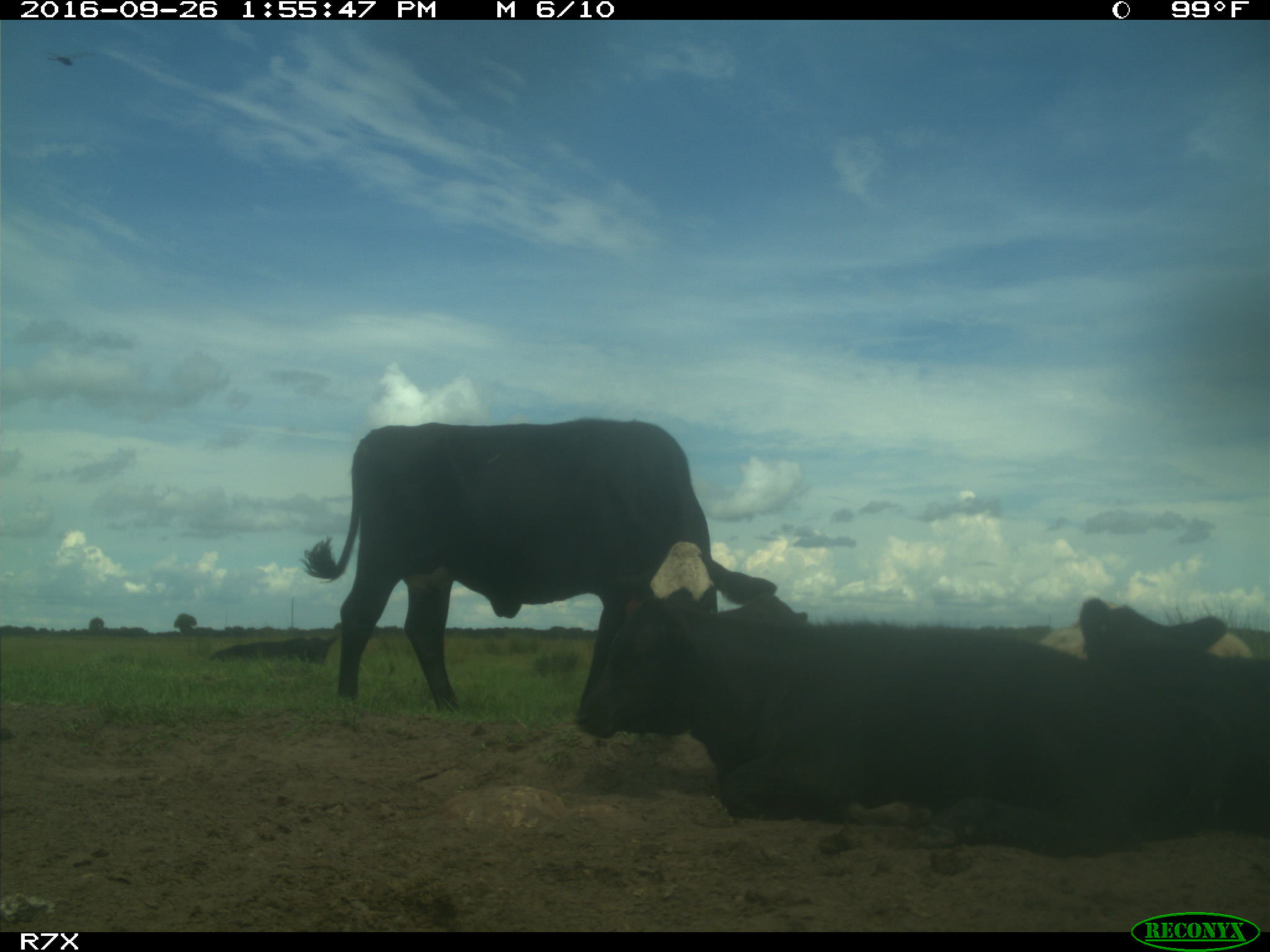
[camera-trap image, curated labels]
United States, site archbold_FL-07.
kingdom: Animalia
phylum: Chordata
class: Mammalia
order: Artiodactyla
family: Bovidae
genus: Bos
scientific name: Bos taurus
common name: domestic cow